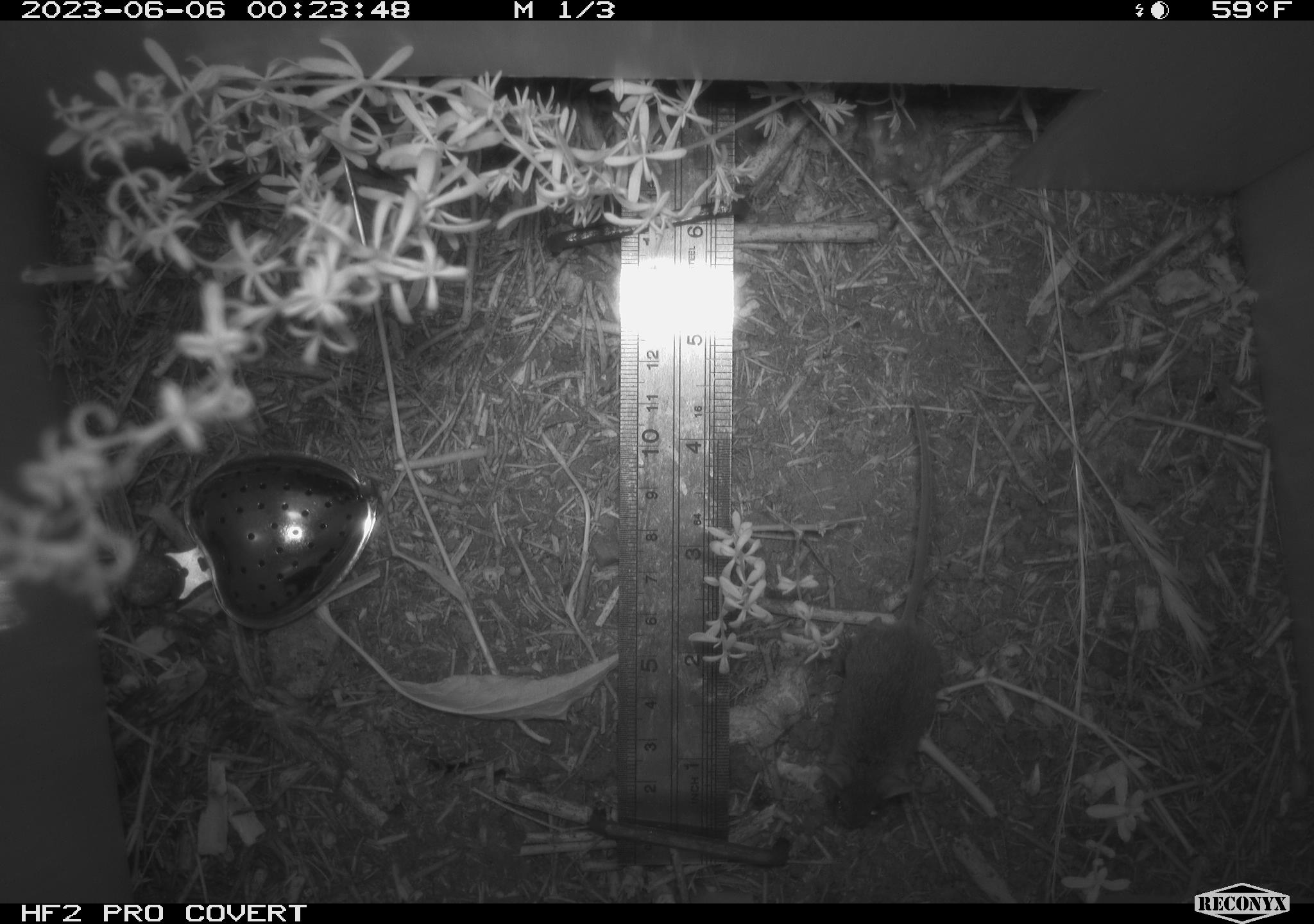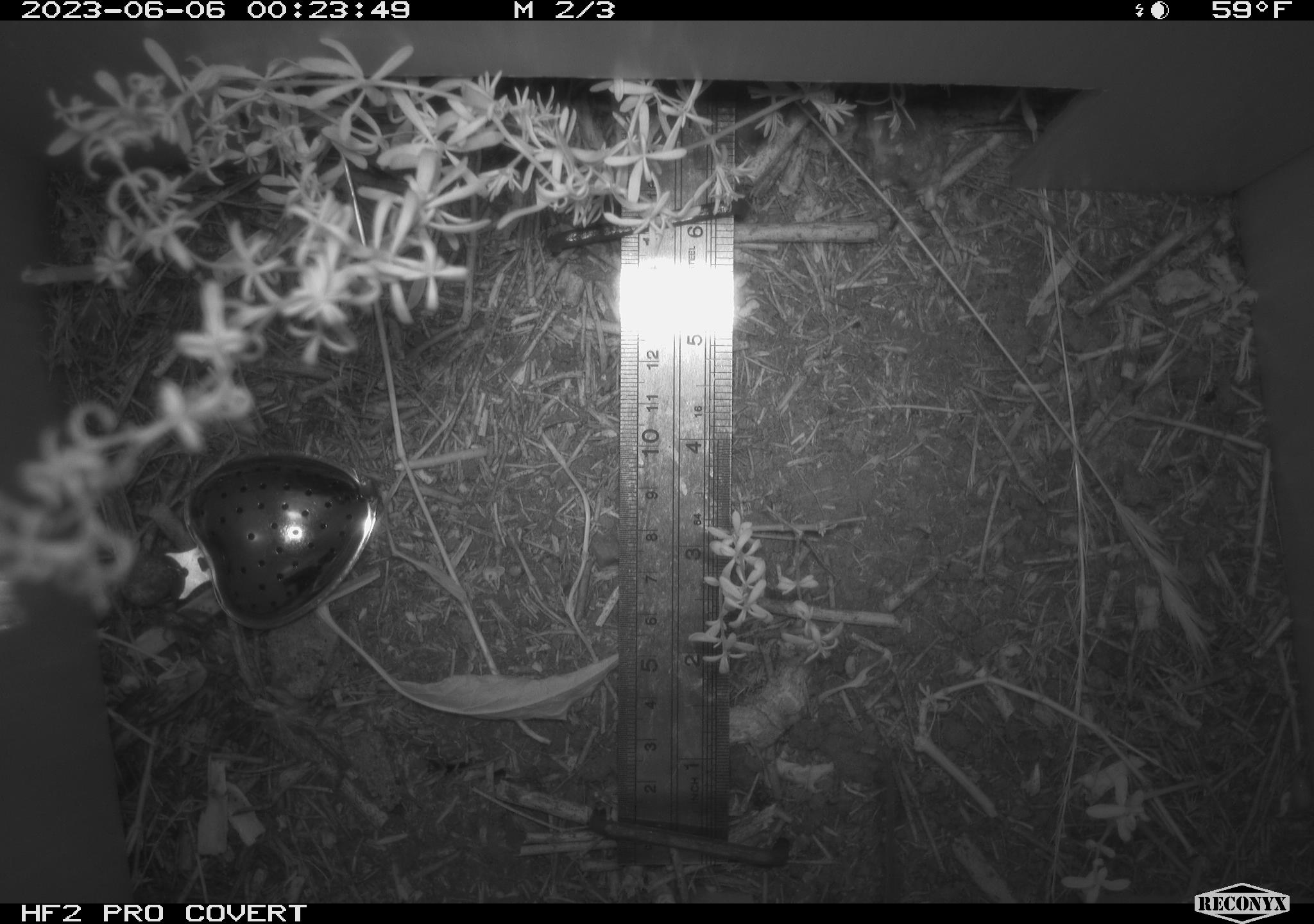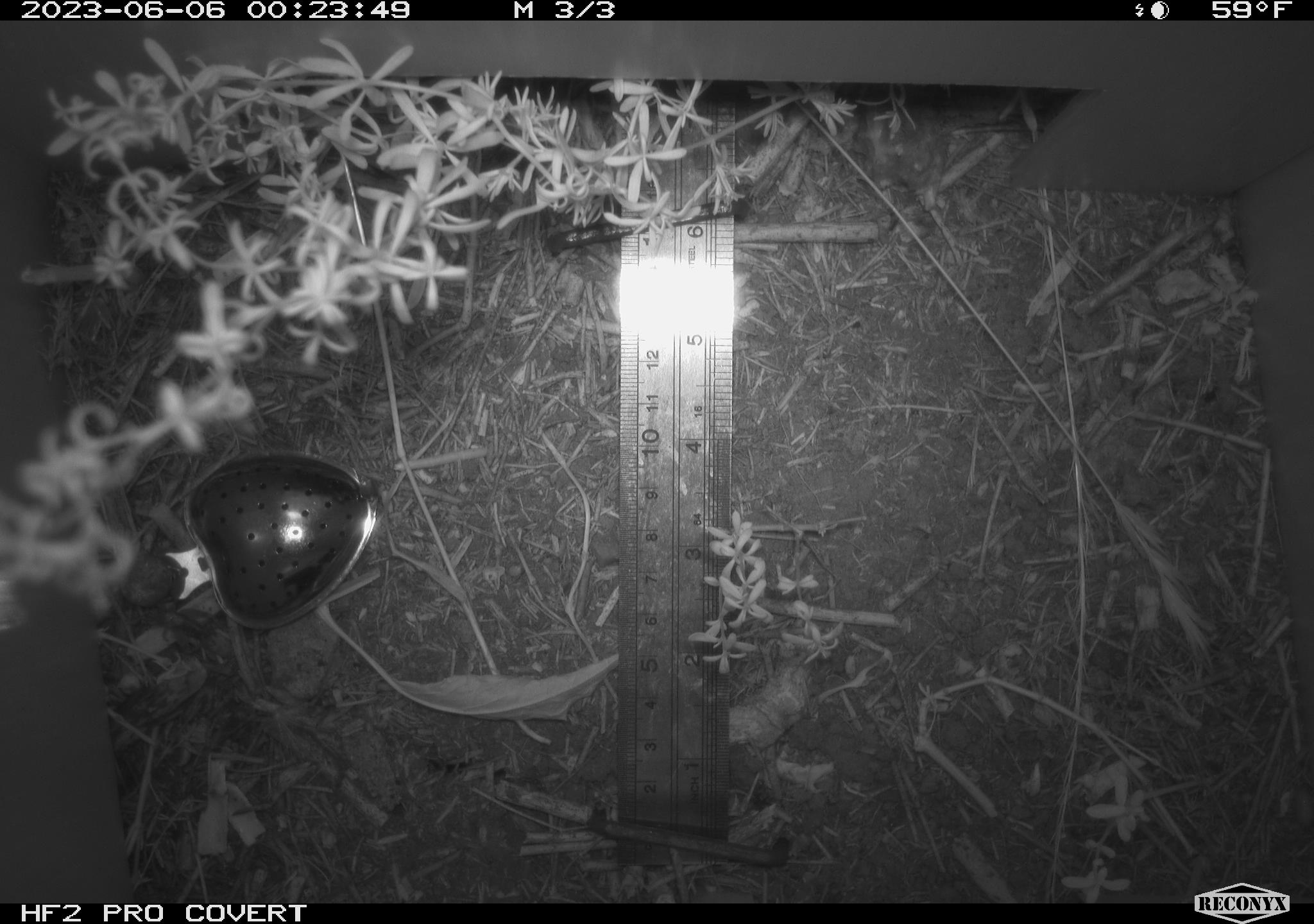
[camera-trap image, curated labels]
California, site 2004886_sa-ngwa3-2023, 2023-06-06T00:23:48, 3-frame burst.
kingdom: Animalia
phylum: Chordata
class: Mammalia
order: Rodentia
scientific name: Rodentia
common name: mouse species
Mouse species (Rodentia).